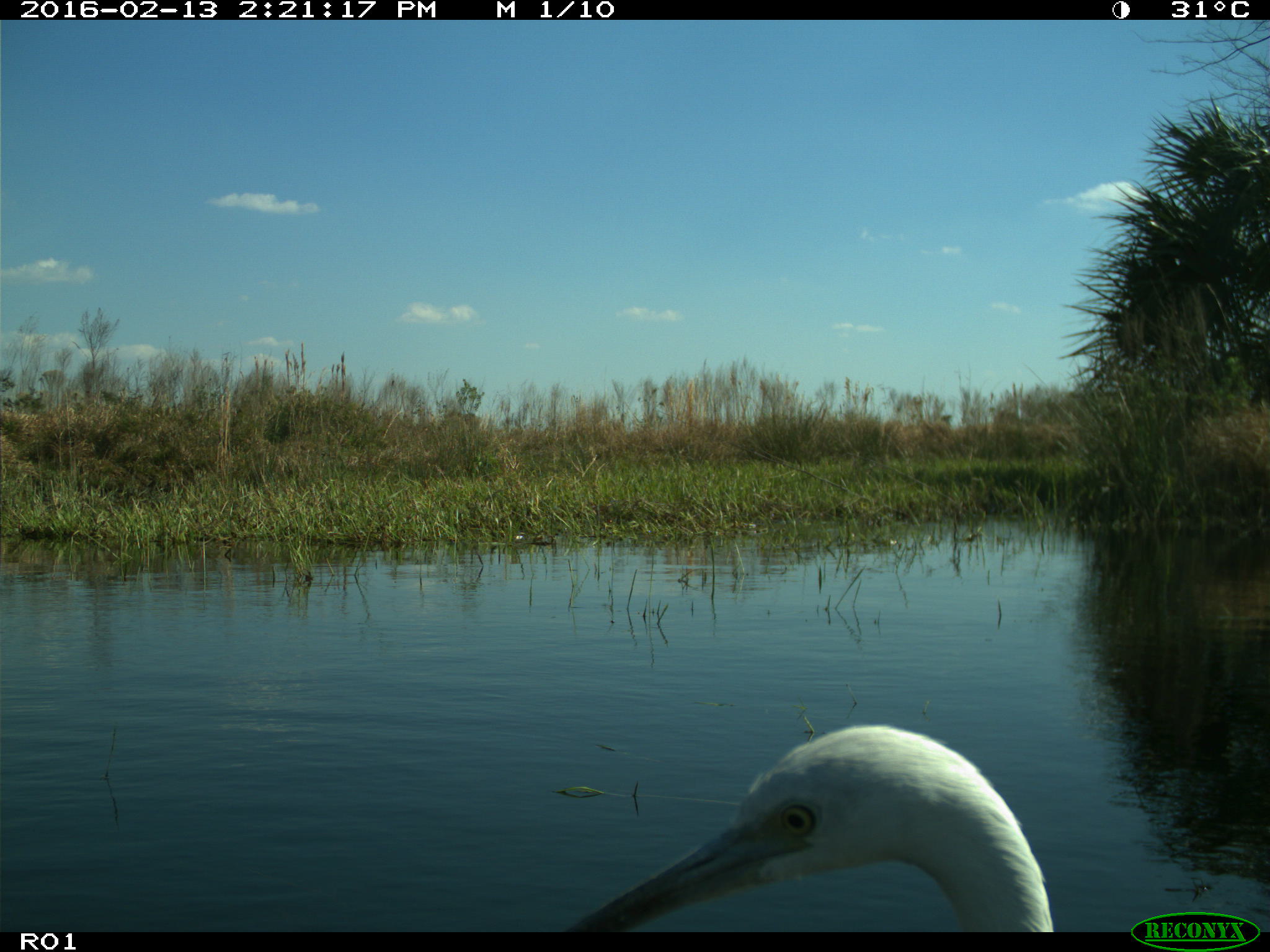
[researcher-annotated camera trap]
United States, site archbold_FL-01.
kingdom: Animalia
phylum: Chordata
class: Aves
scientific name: Aves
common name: birds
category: unidentified bird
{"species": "unidentified bird (birds) (Aves)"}